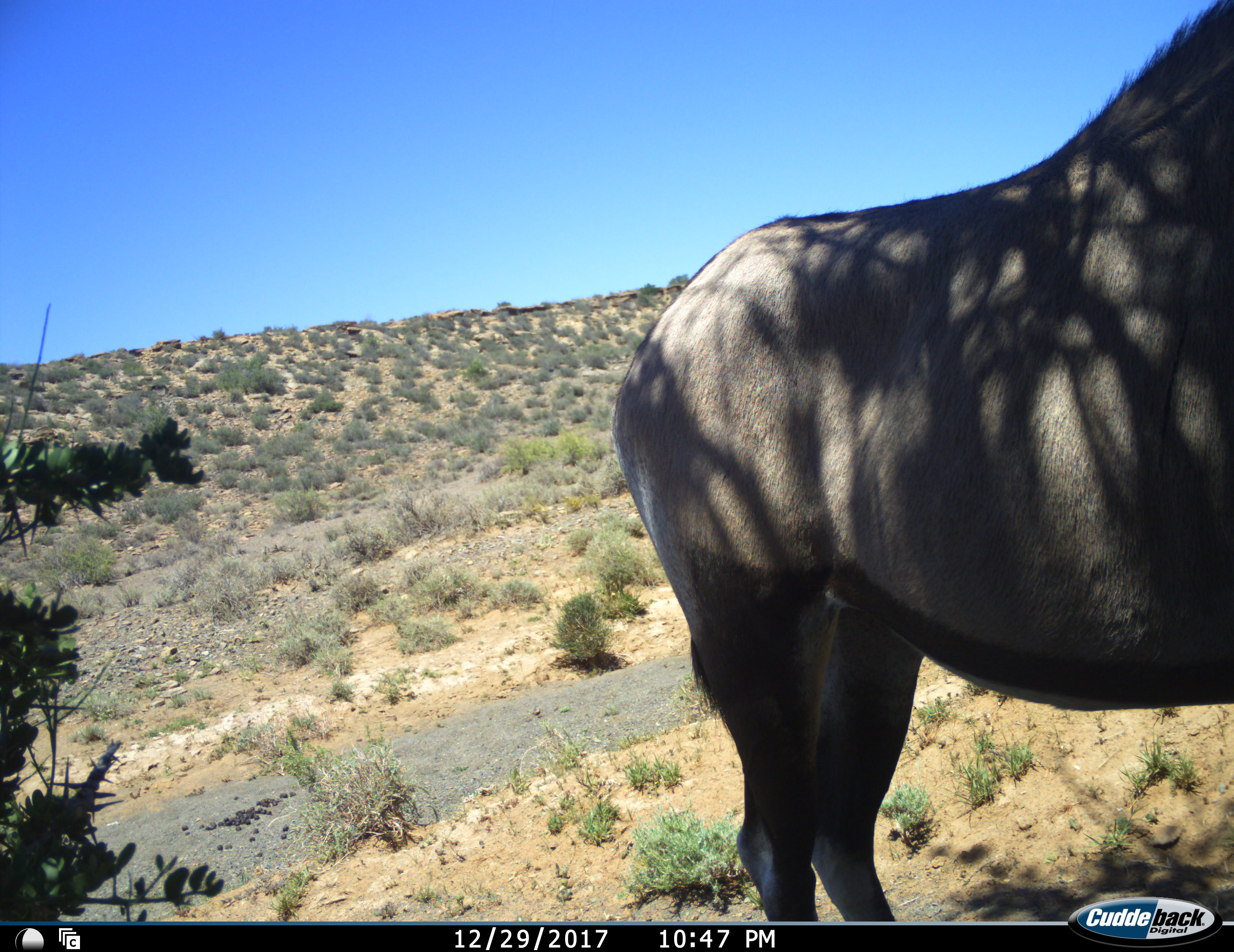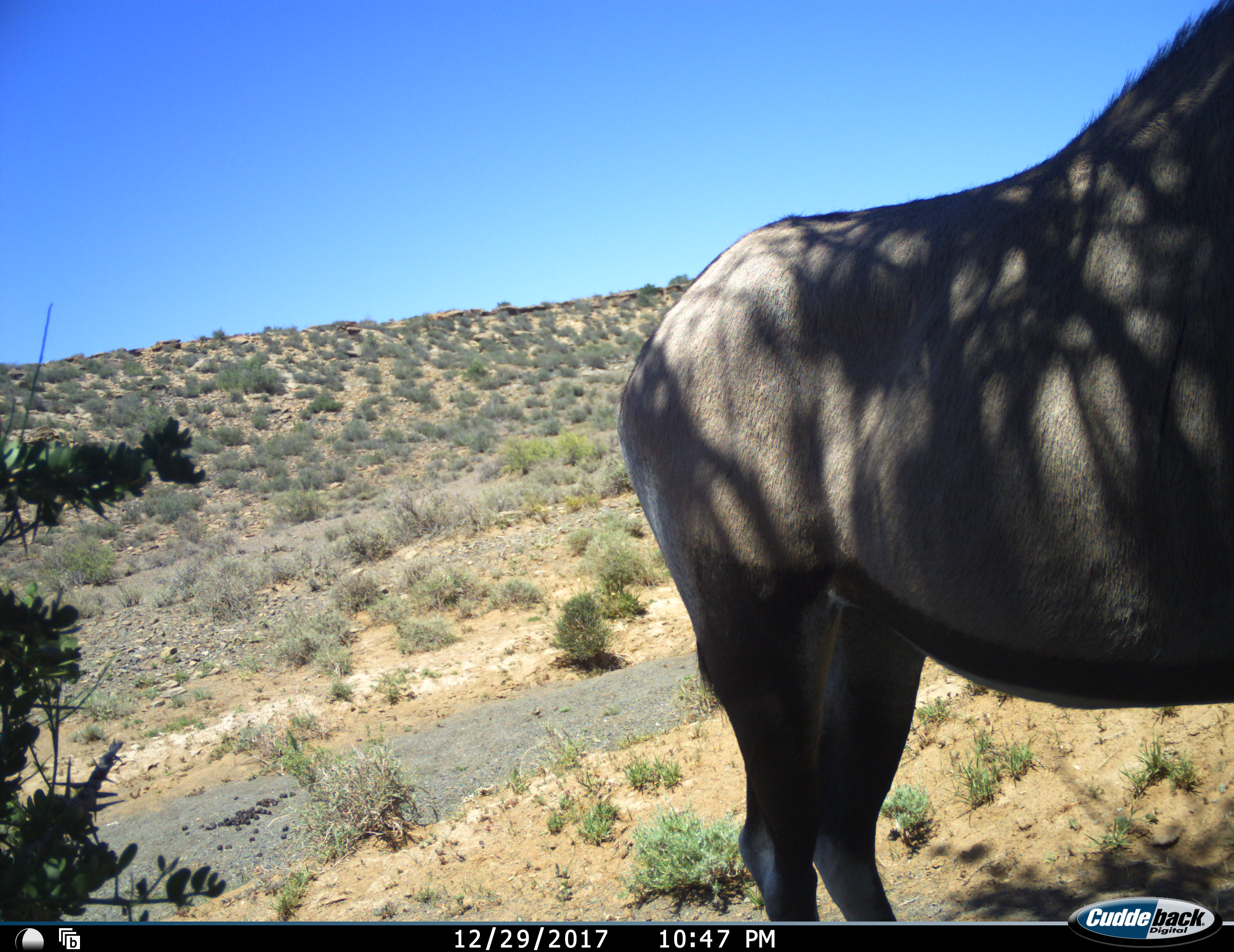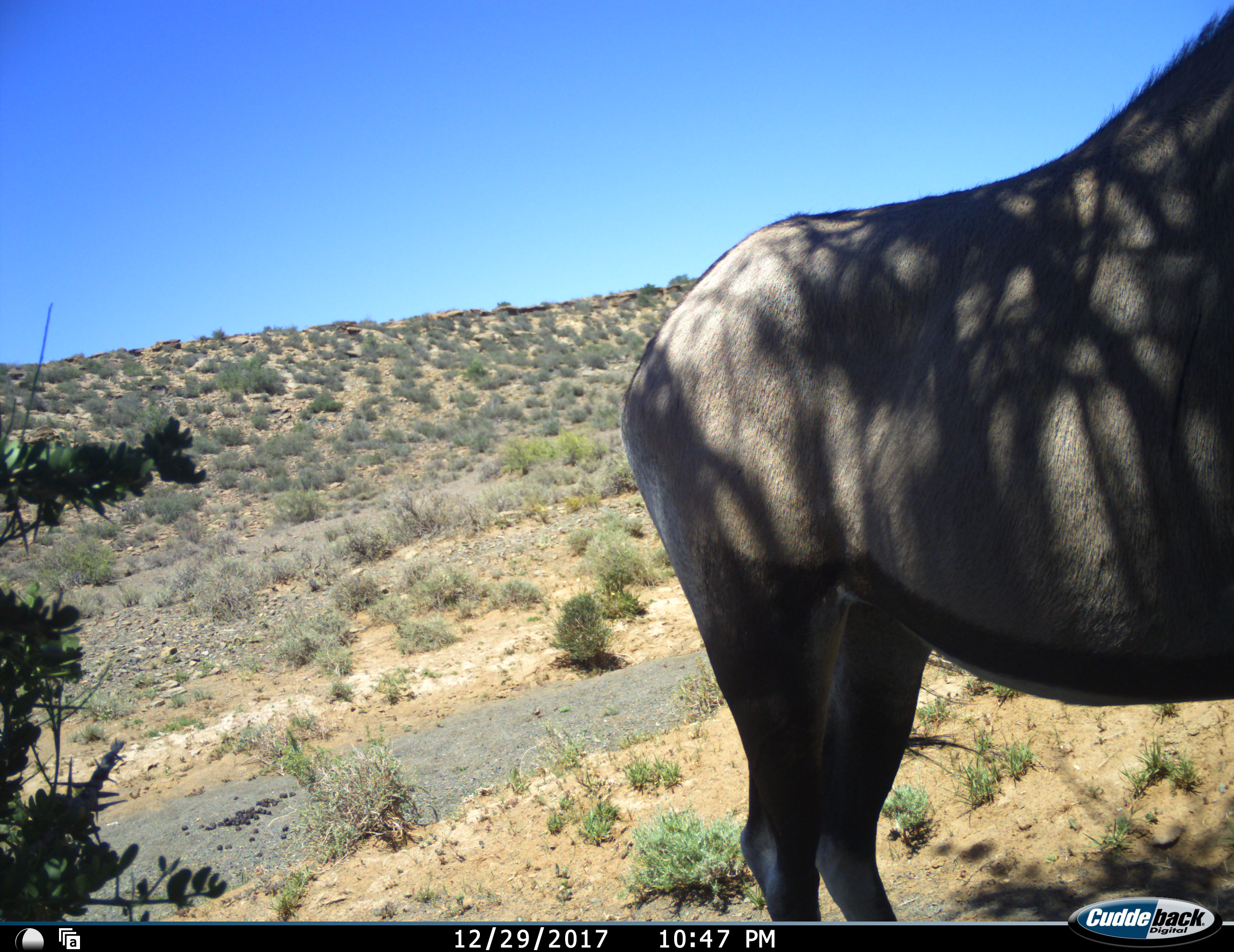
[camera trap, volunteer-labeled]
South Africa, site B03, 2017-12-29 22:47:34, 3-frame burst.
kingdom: Animalia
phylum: Chordata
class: Mammalia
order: Artiodactyla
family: Bovidae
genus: Oryx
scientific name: Oryx gazella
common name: gemsbok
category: gemsbokoryx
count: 1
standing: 100%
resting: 0%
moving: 0%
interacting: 0%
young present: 0%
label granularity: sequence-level